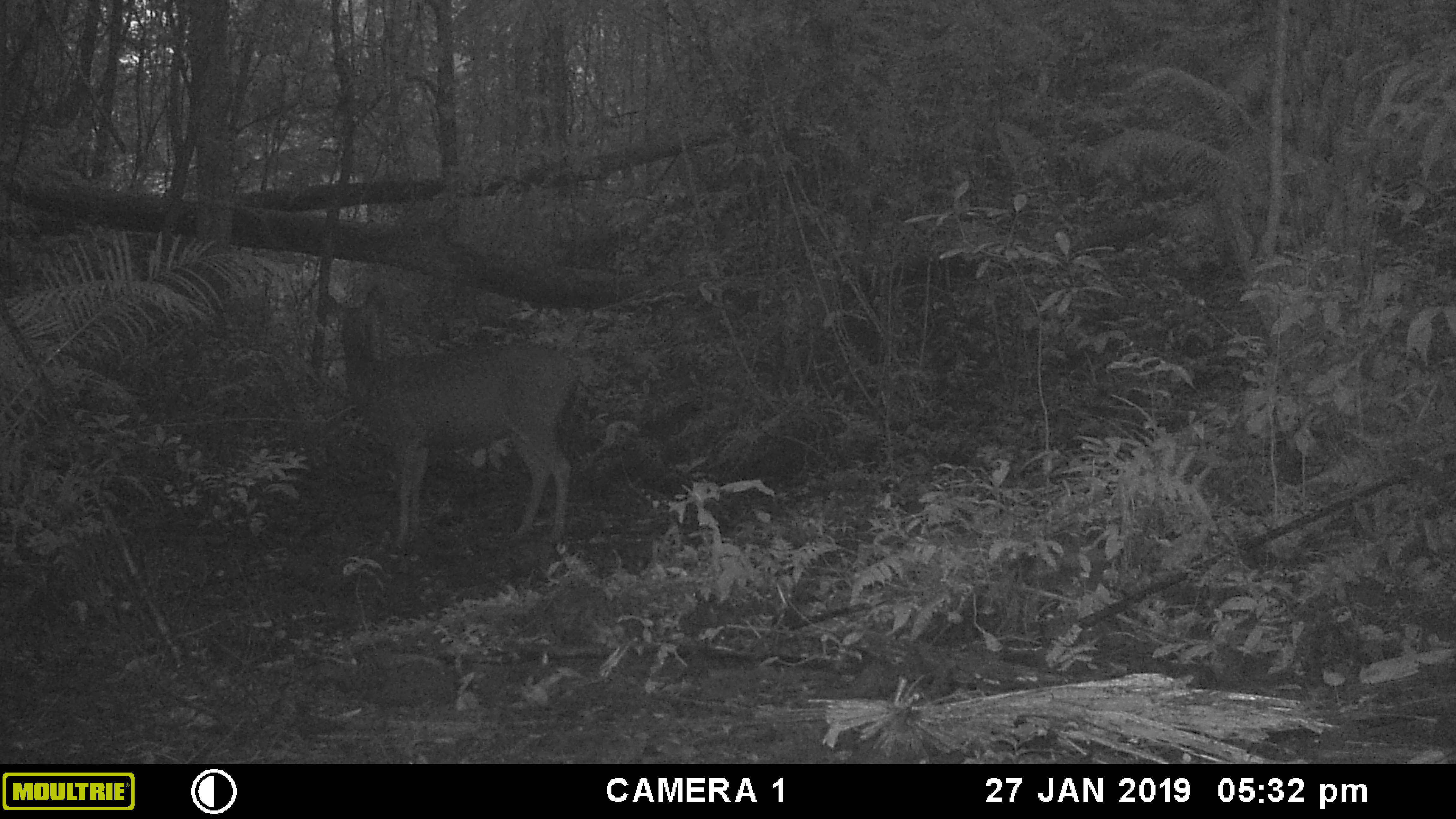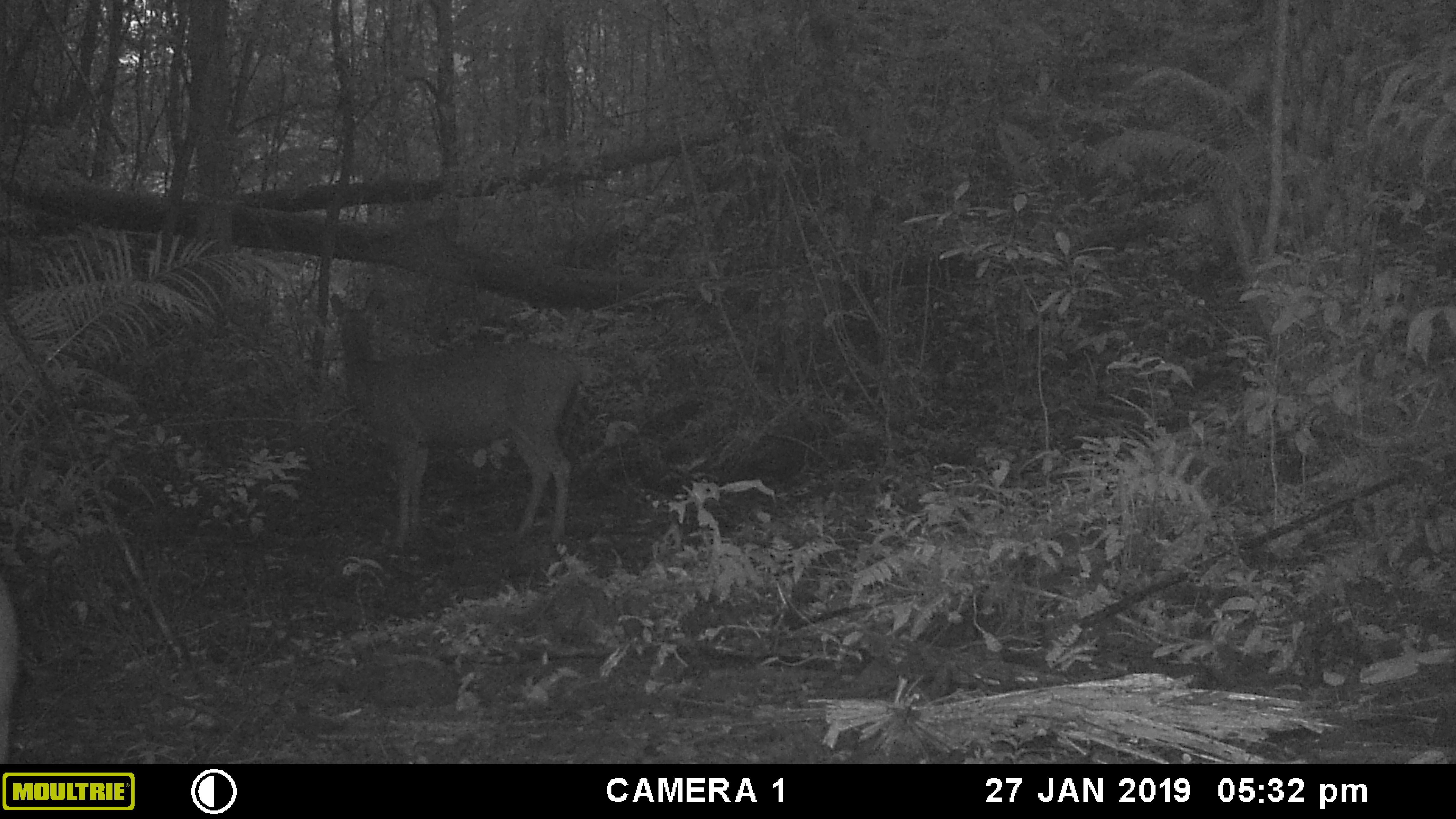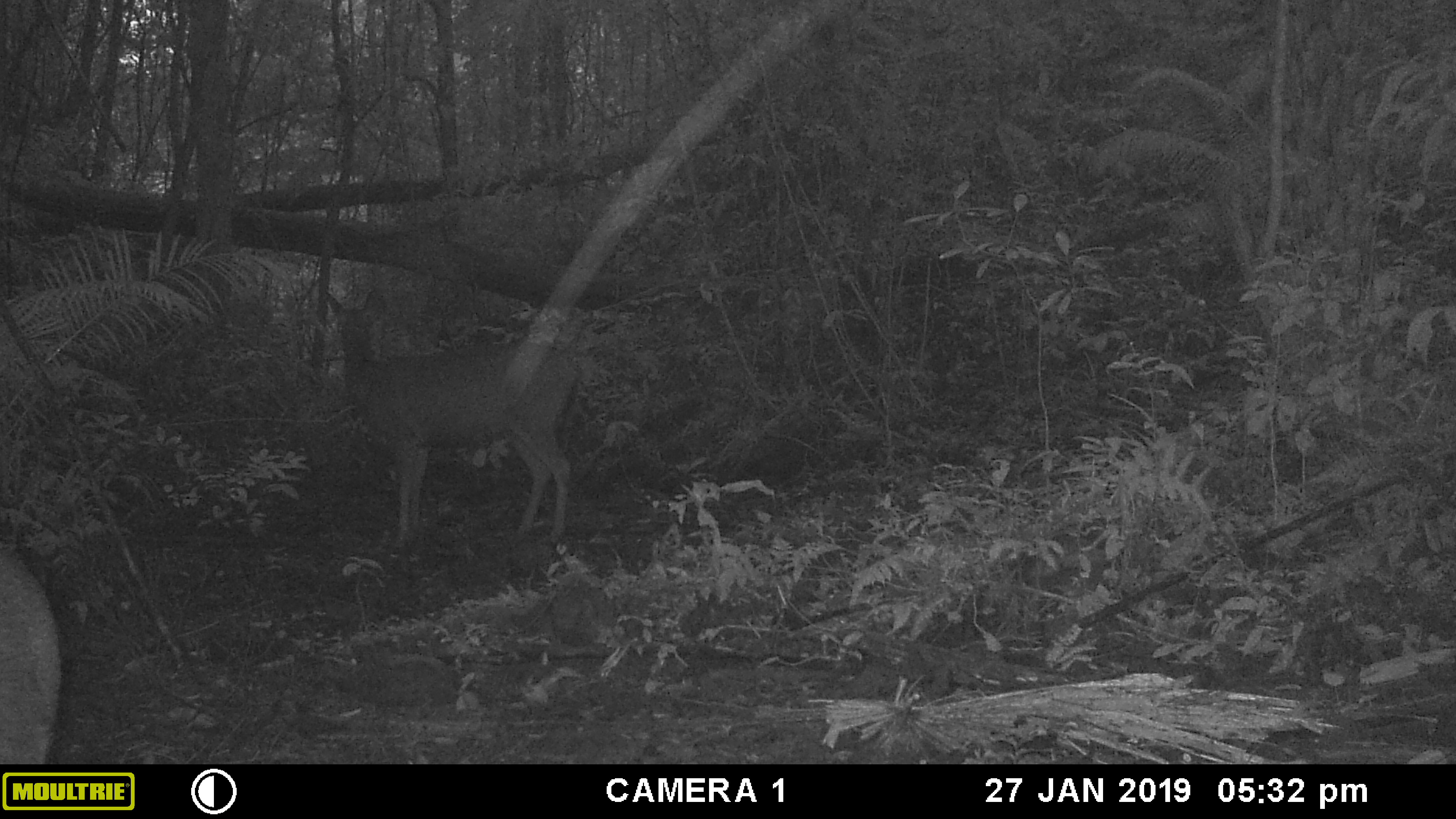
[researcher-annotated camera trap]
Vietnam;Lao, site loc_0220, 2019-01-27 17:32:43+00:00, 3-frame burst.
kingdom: Animalia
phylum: Chordata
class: Mammalia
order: Artiodactyla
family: Cervidae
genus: Rusa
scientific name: Rusa unicolor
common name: sambar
Sambar (Rusa unicolor). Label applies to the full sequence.